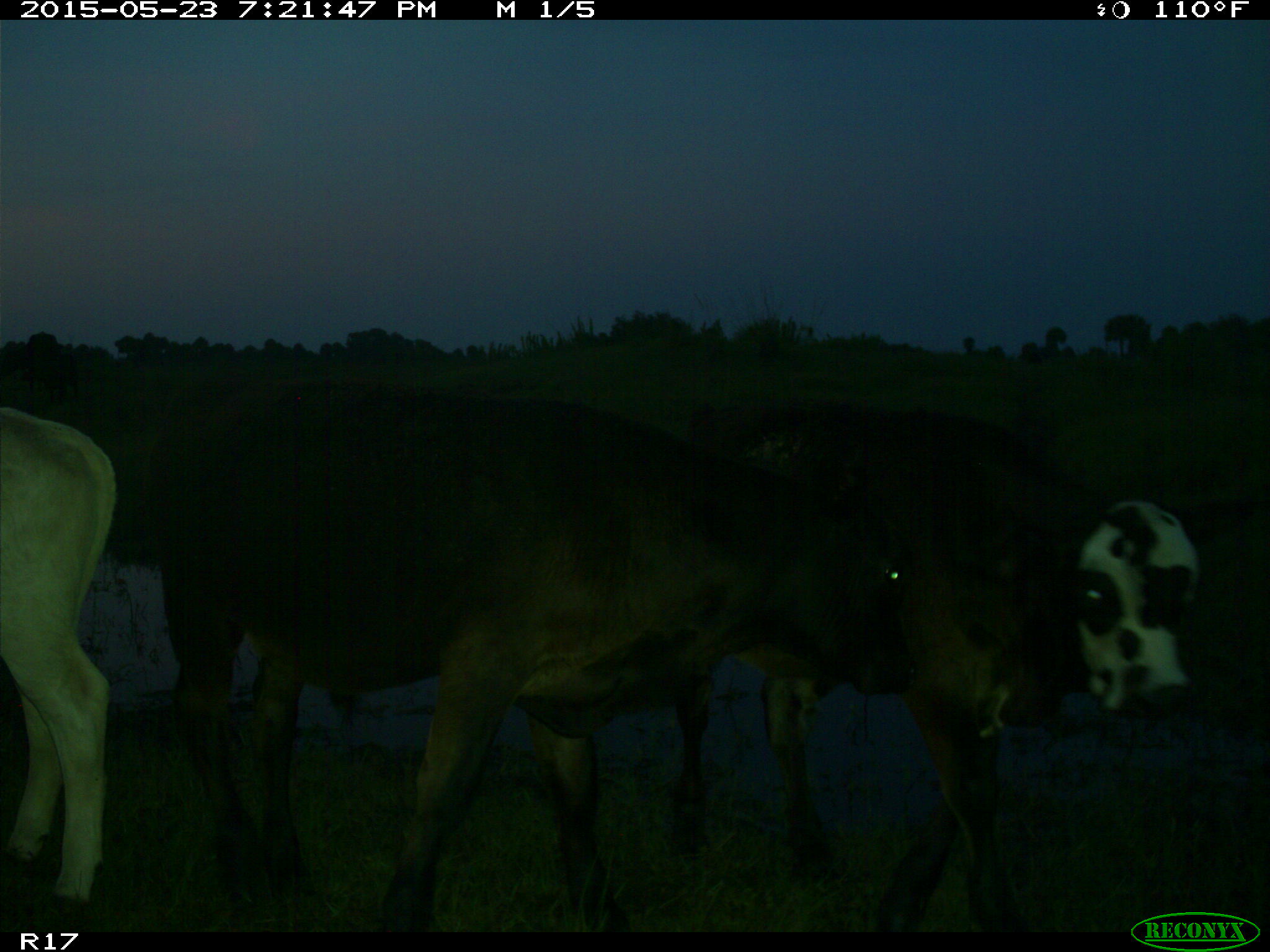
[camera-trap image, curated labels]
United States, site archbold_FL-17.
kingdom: Animalia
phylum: Chordata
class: Mammalia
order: Artiodactyla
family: Bovidae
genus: Bos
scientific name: Bos taurus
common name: domestic cow